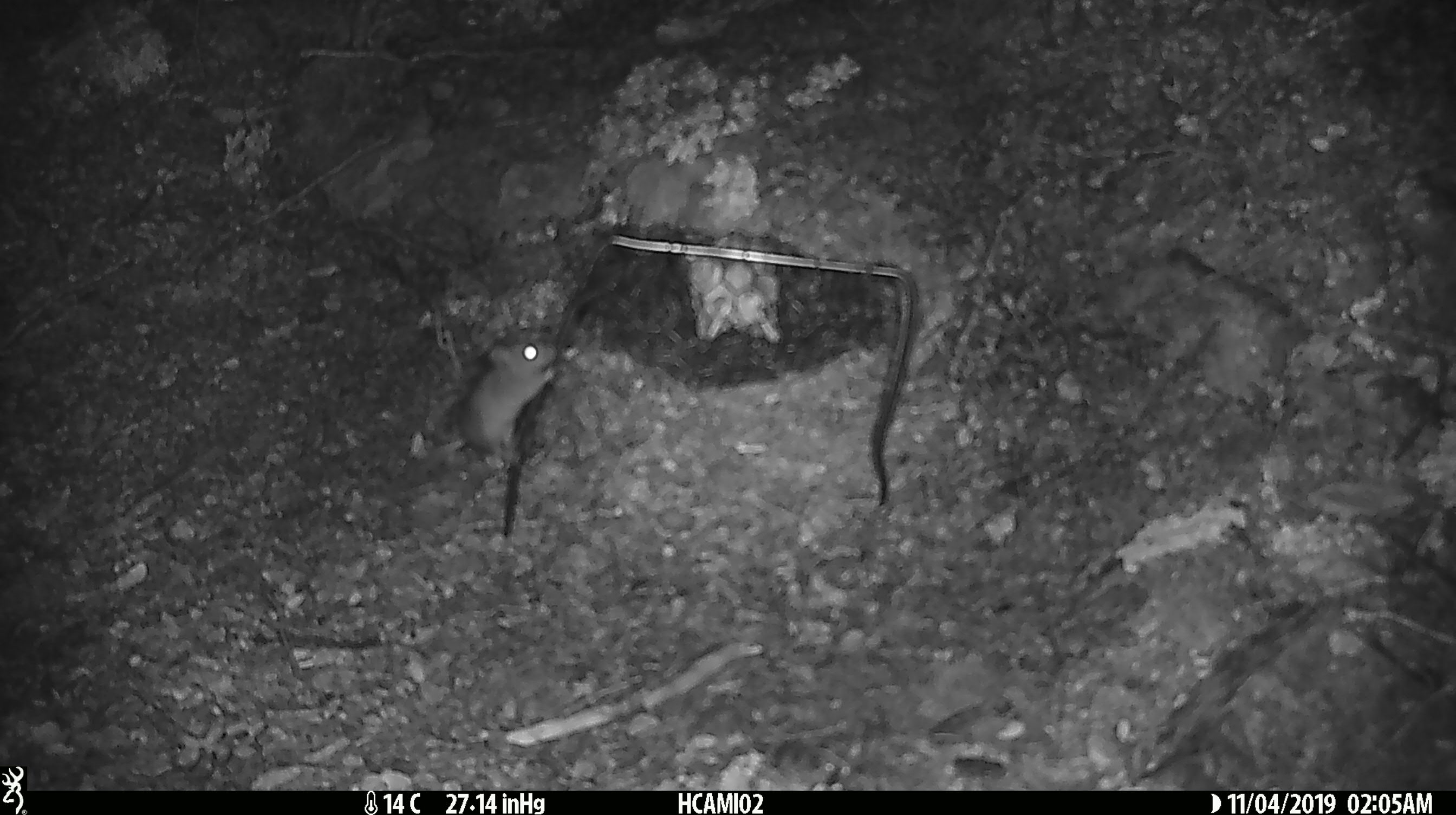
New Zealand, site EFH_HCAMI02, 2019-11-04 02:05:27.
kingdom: Animalia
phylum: Chordata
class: Mammalia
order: Rodentia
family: Muridae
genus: Mus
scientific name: Mus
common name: mouse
Mouse (Mus).